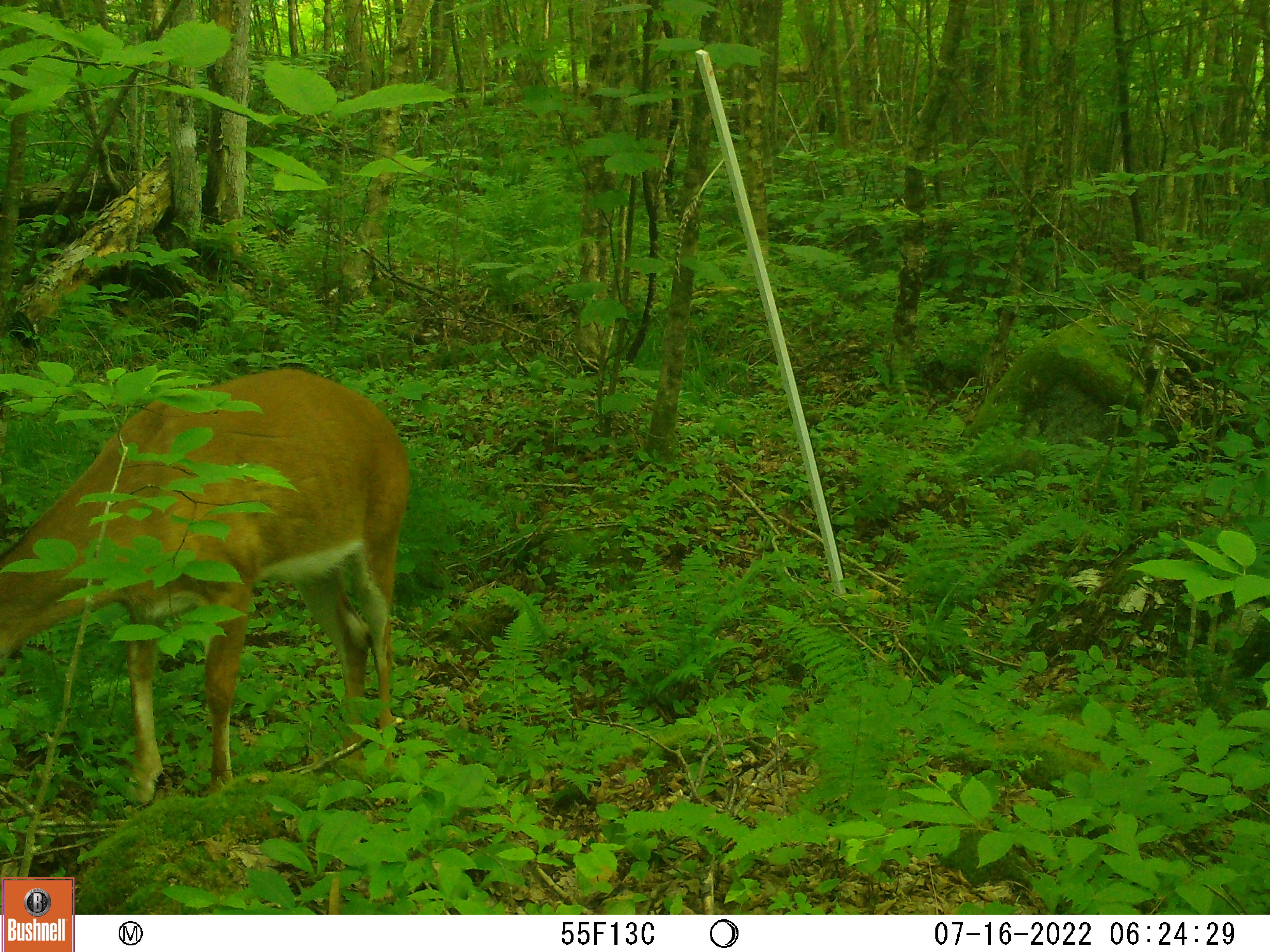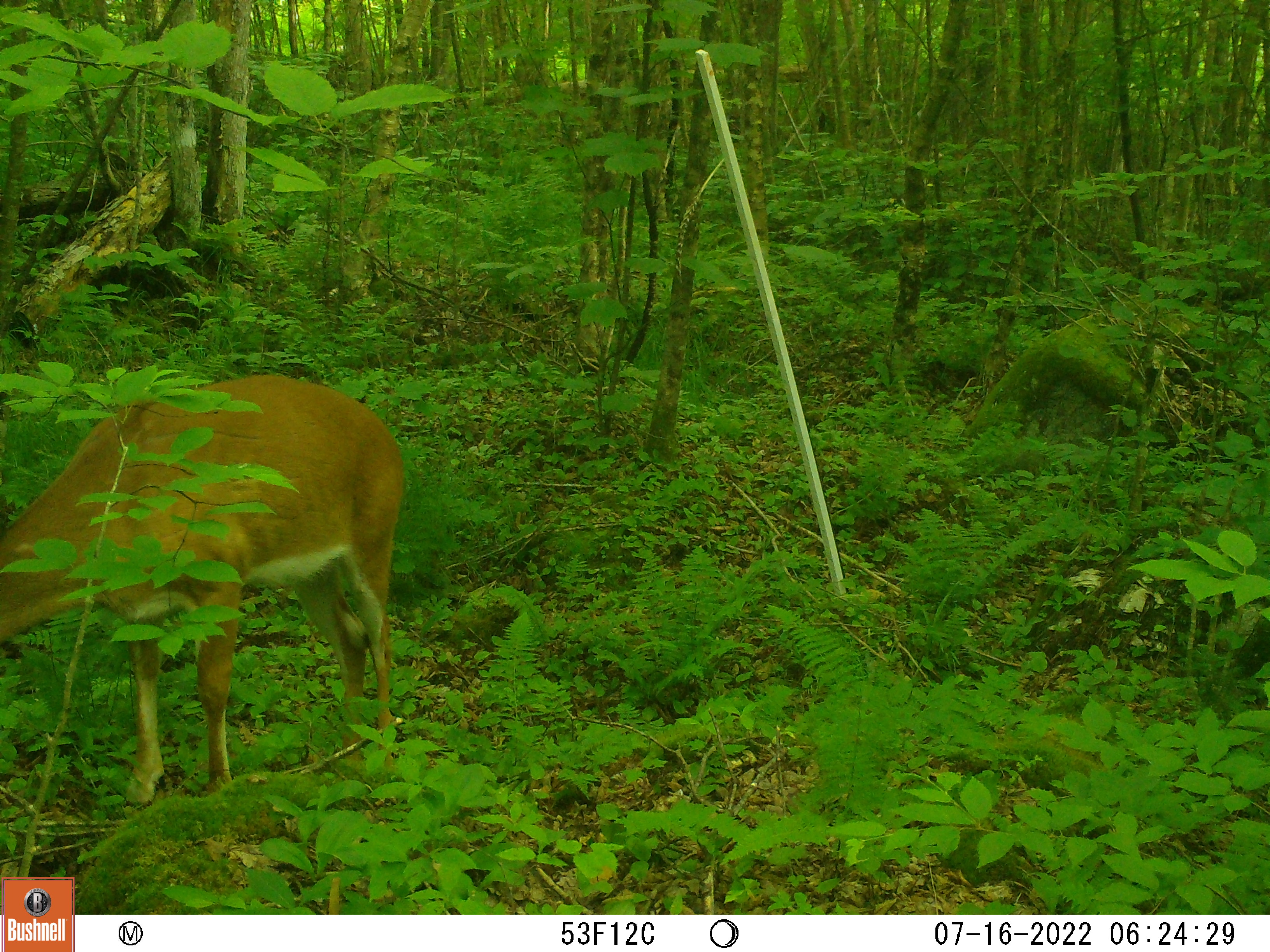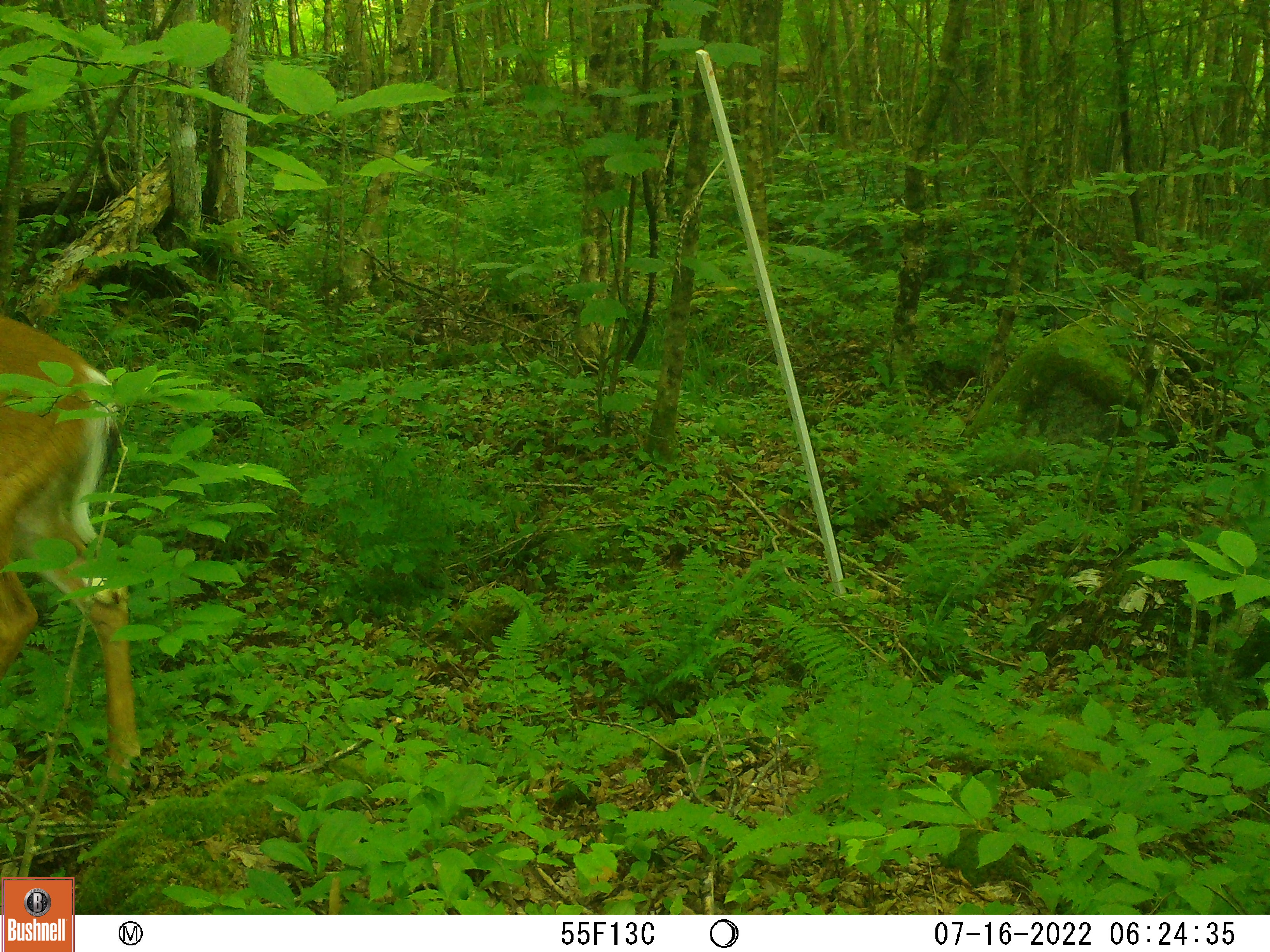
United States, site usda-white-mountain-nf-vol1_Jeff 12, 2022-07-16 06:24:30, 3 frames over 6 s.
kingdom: Animalia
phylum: Chordata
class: Mammalia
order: Artiodactyla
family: Cervidae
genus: Odocoileus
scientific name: Odocoileus virginianus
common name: white-tailed deer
White-tailed deer (Odocoileus virginianus).